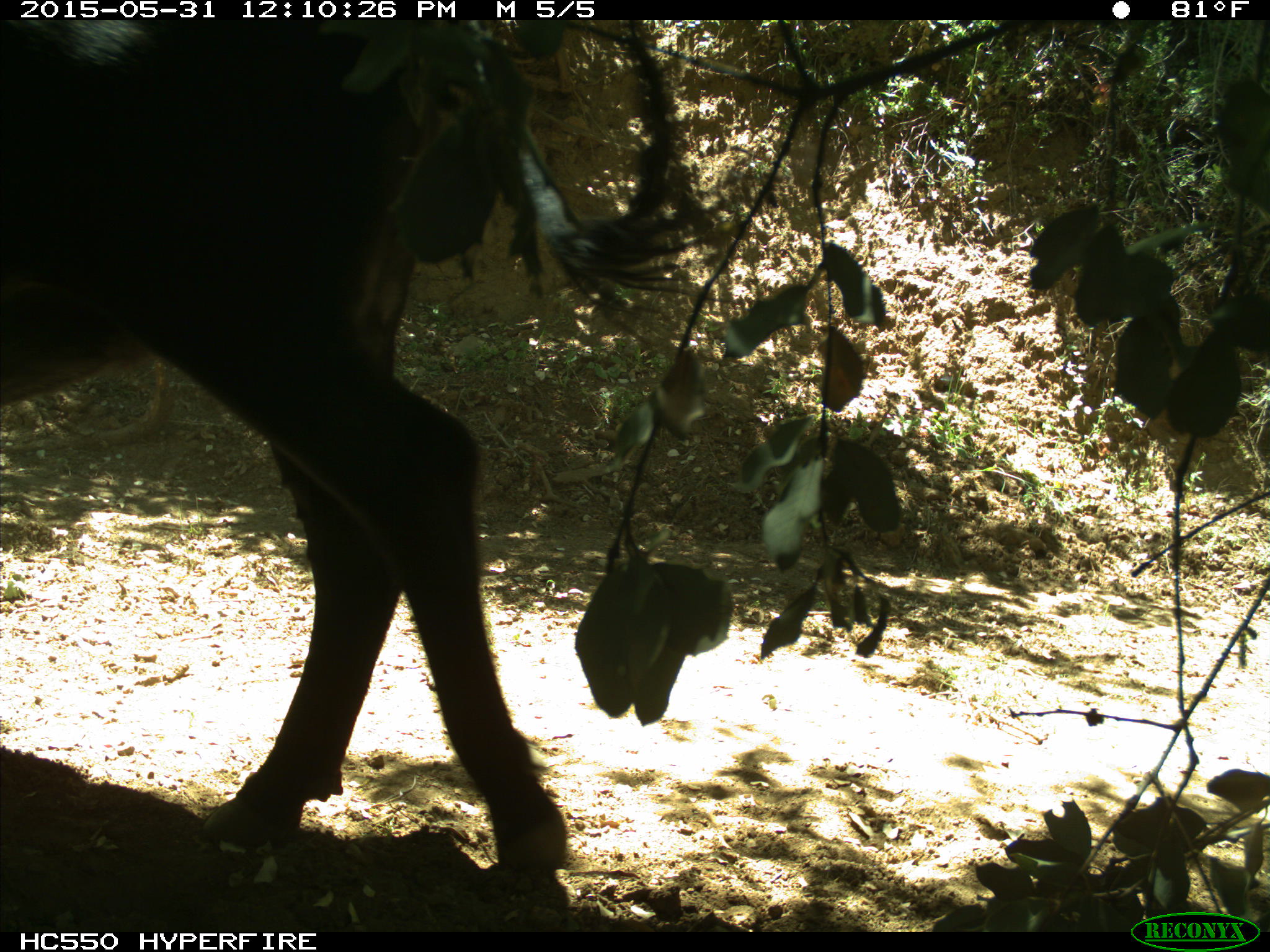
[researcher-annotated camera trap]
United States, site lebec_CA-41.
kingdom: Animalia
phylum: Chordata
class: Mammalia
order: Artiodactyla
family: Bovidae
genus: Bos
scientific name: Bos taurus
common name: domestic cow